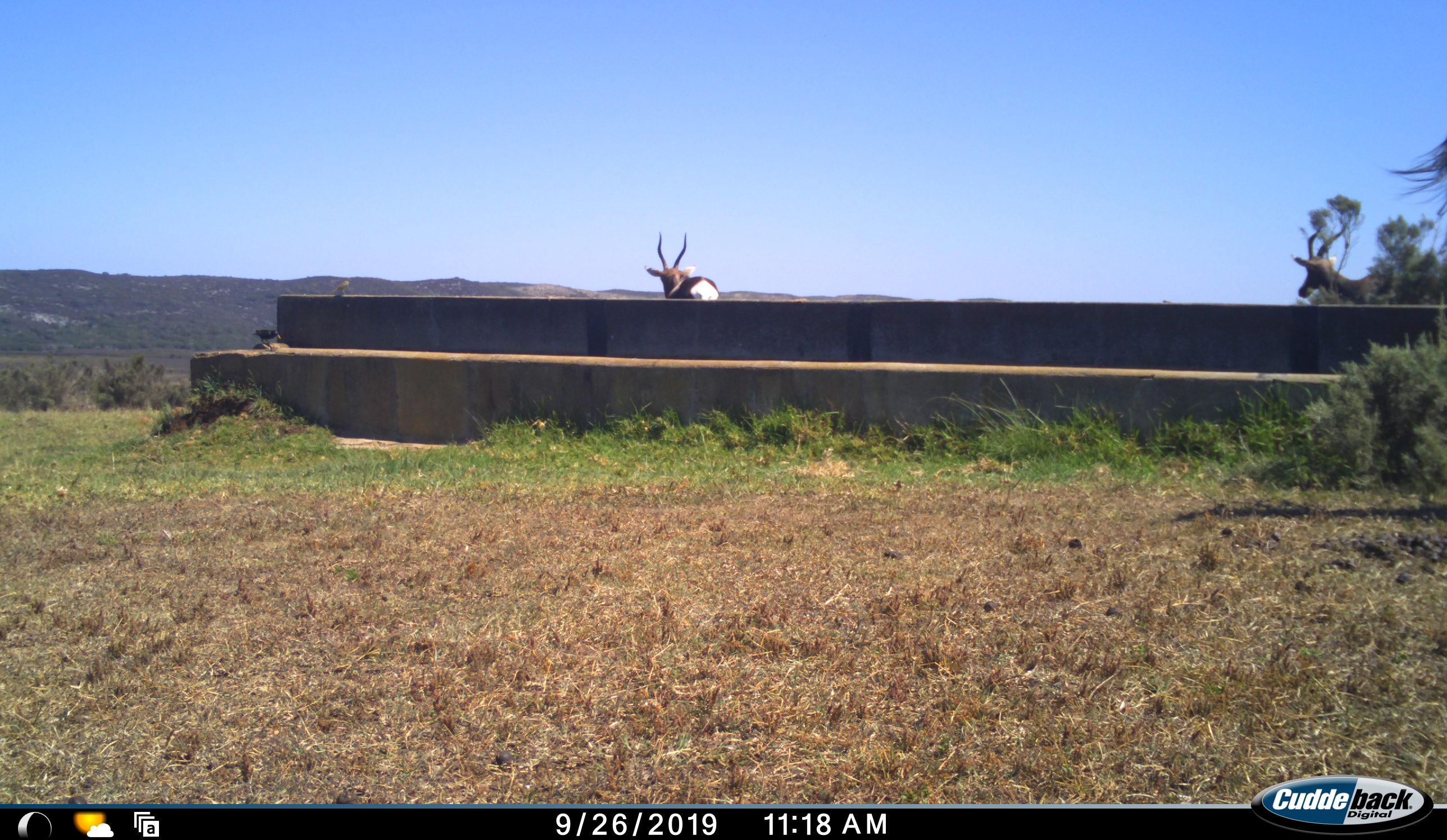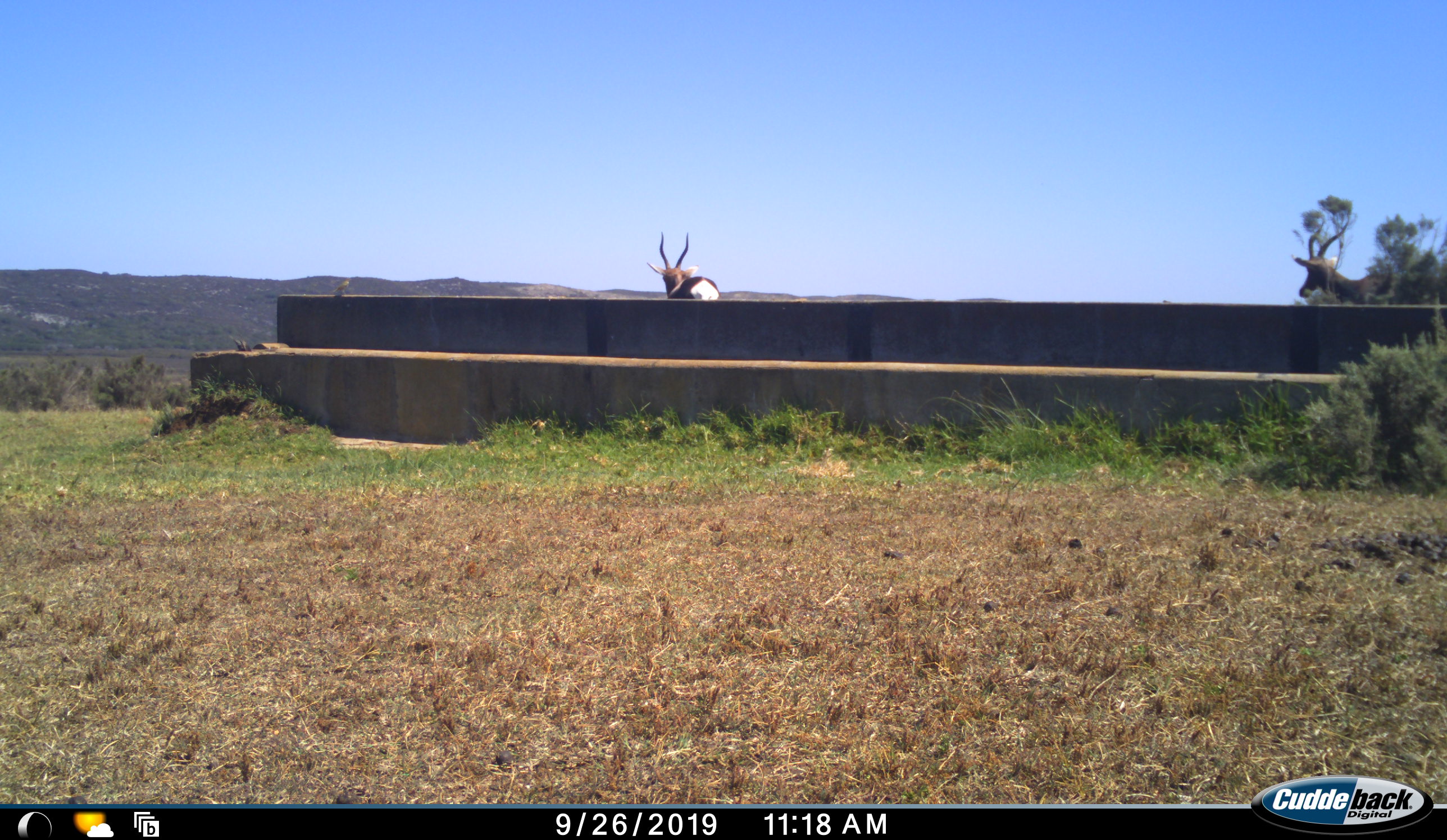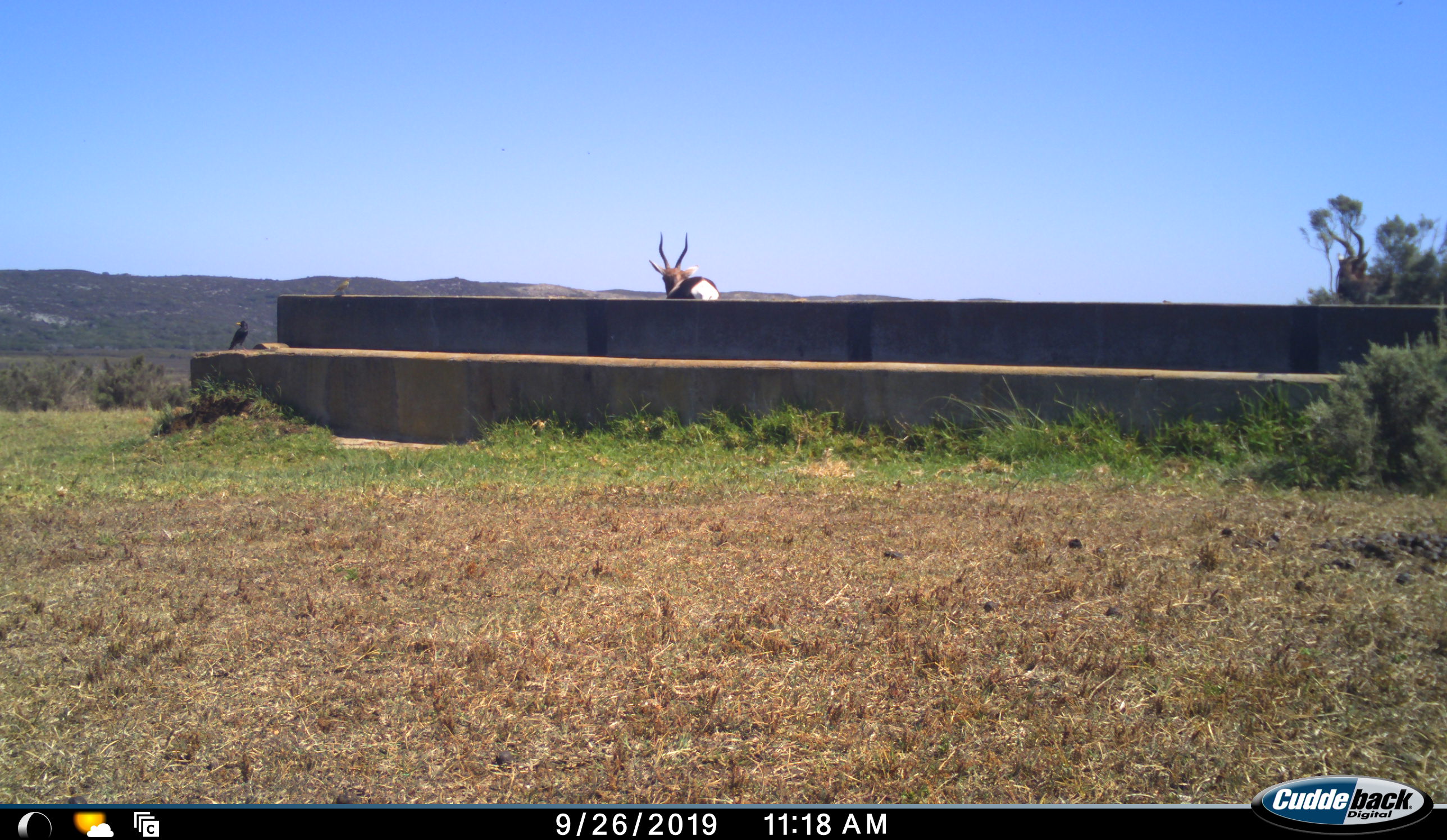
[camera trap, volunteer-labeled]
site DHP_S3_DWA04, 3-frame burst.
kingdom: Animalia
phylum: Chordata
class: Mammalia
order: Artiodactyla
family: Bovidae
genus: Damaliscus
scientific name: Damaliscus pygargus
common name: bontebok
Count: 3.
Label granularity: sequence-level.